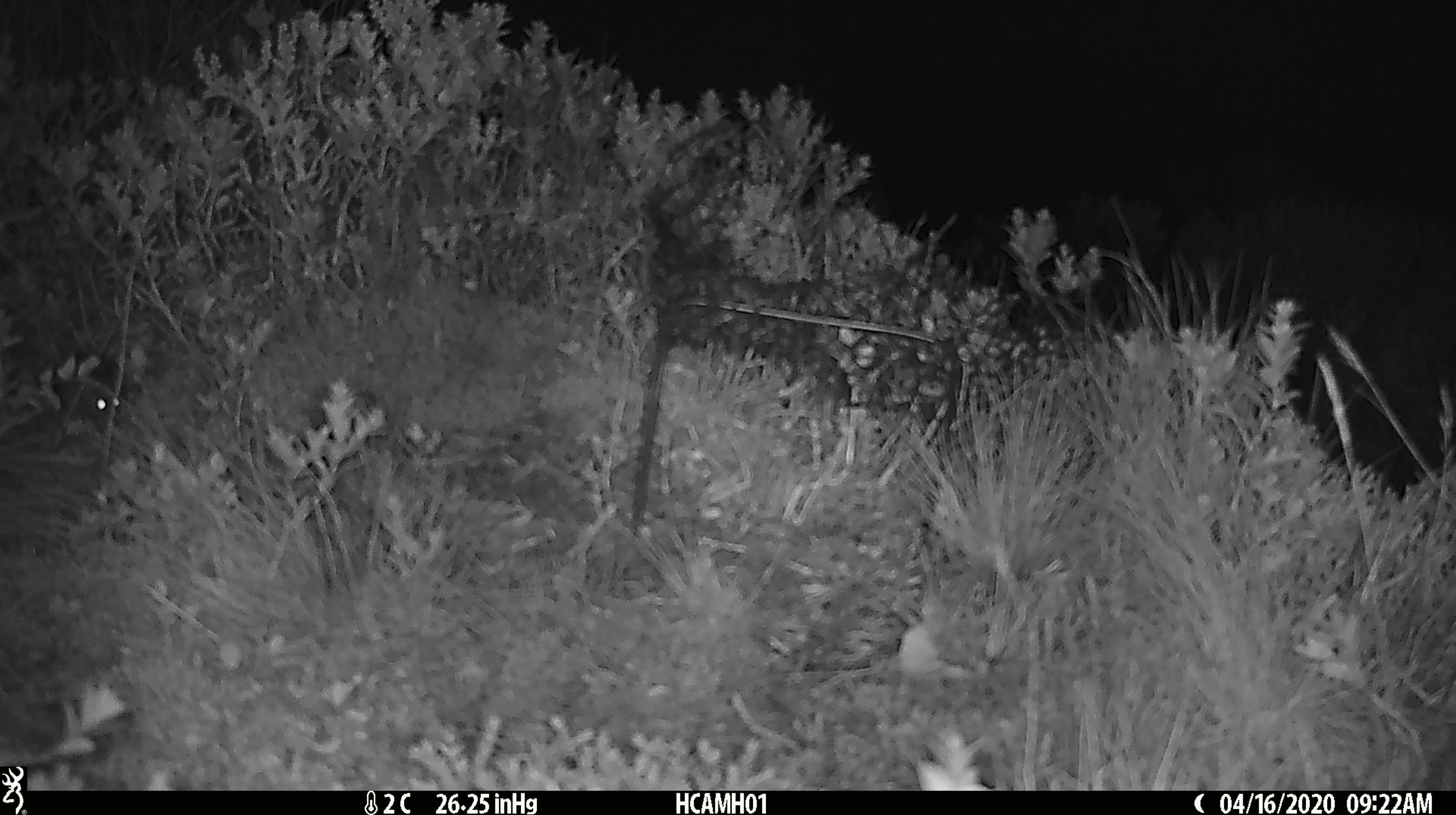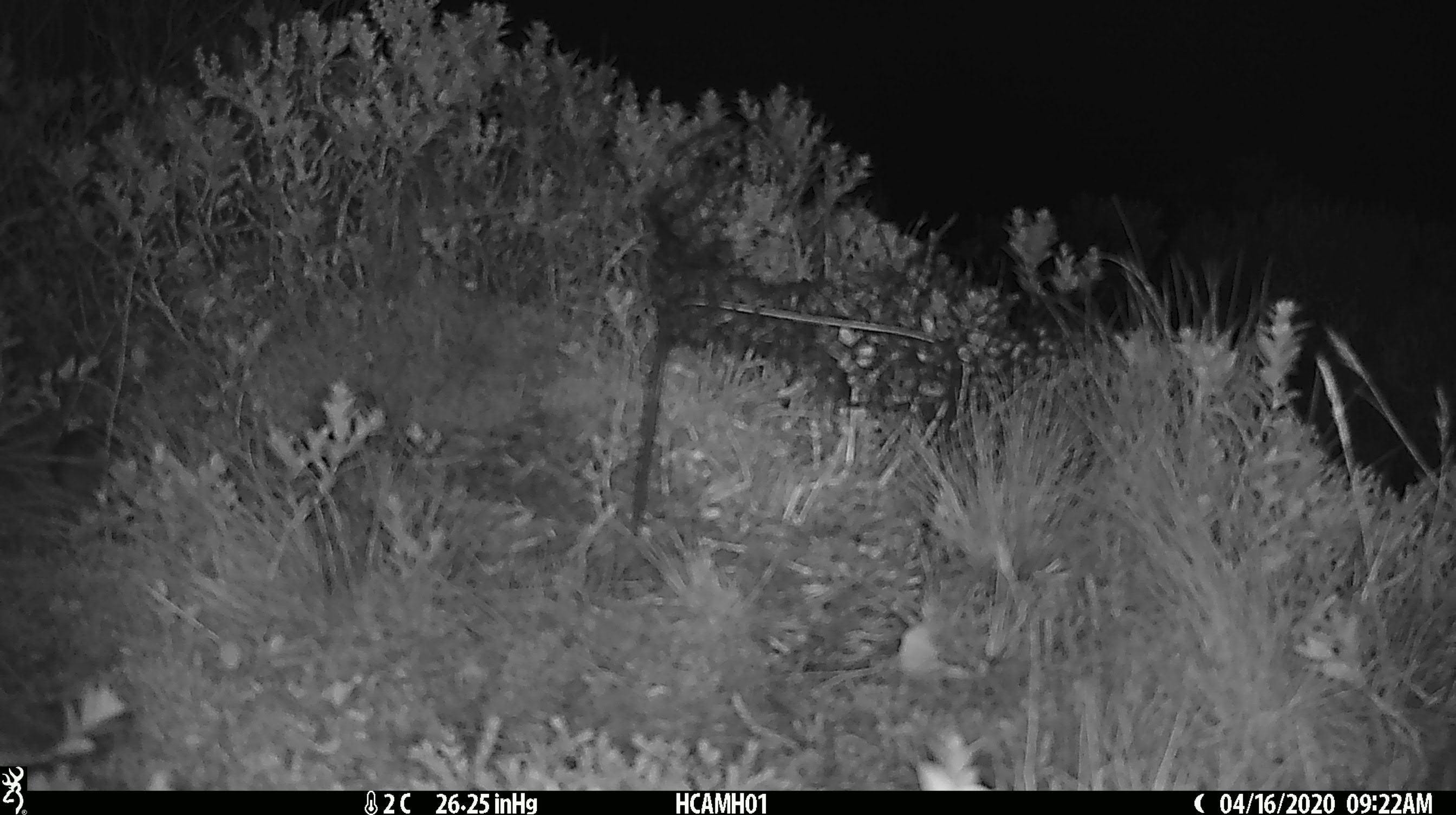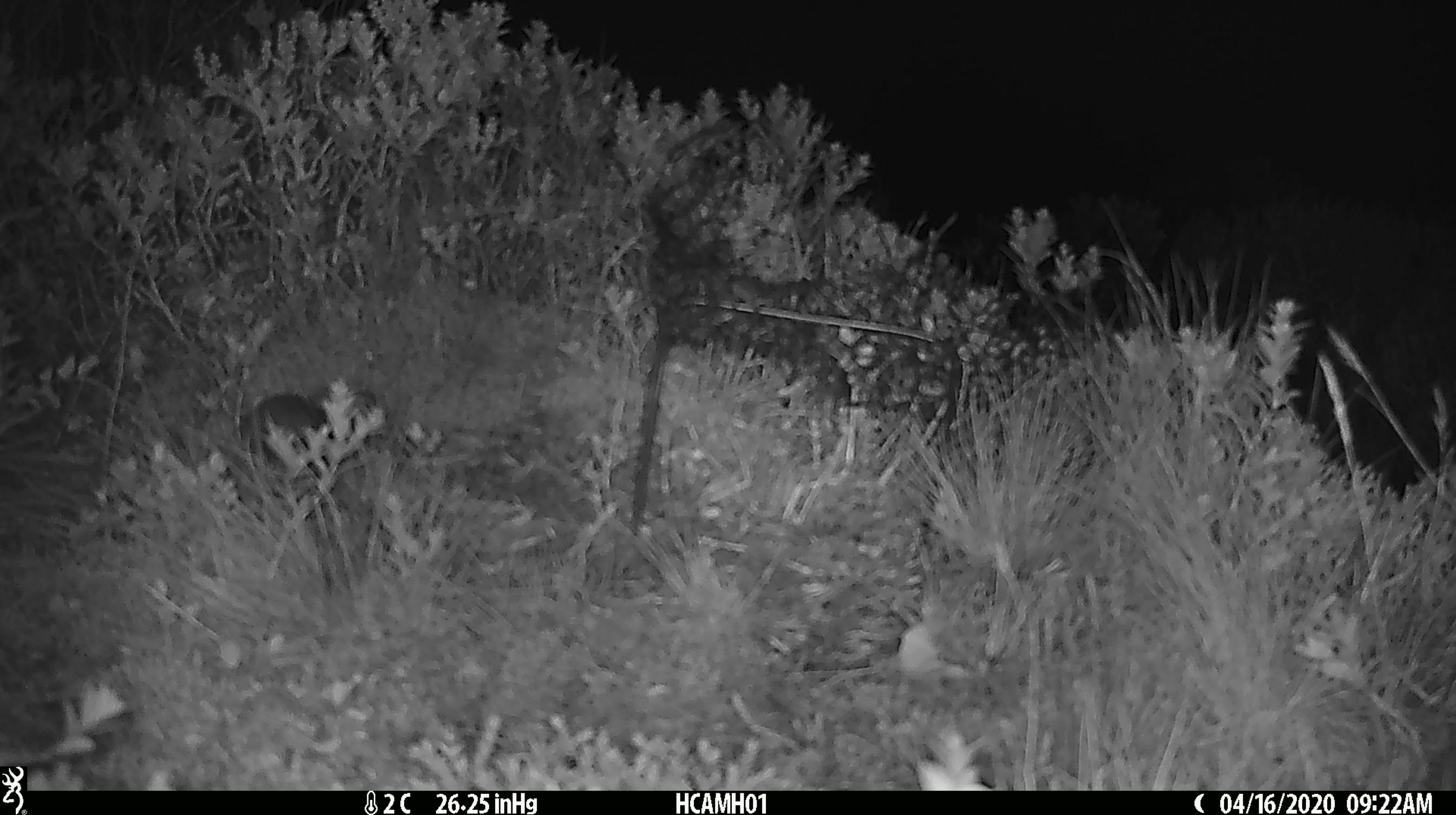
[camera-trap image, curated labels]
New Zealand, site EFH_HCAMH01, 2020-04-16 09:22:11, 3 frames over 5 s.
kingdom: Animalia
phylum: Chordata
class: Mammalia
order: Rodentia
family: Muridae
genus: Mus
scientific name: Mus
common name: mouse